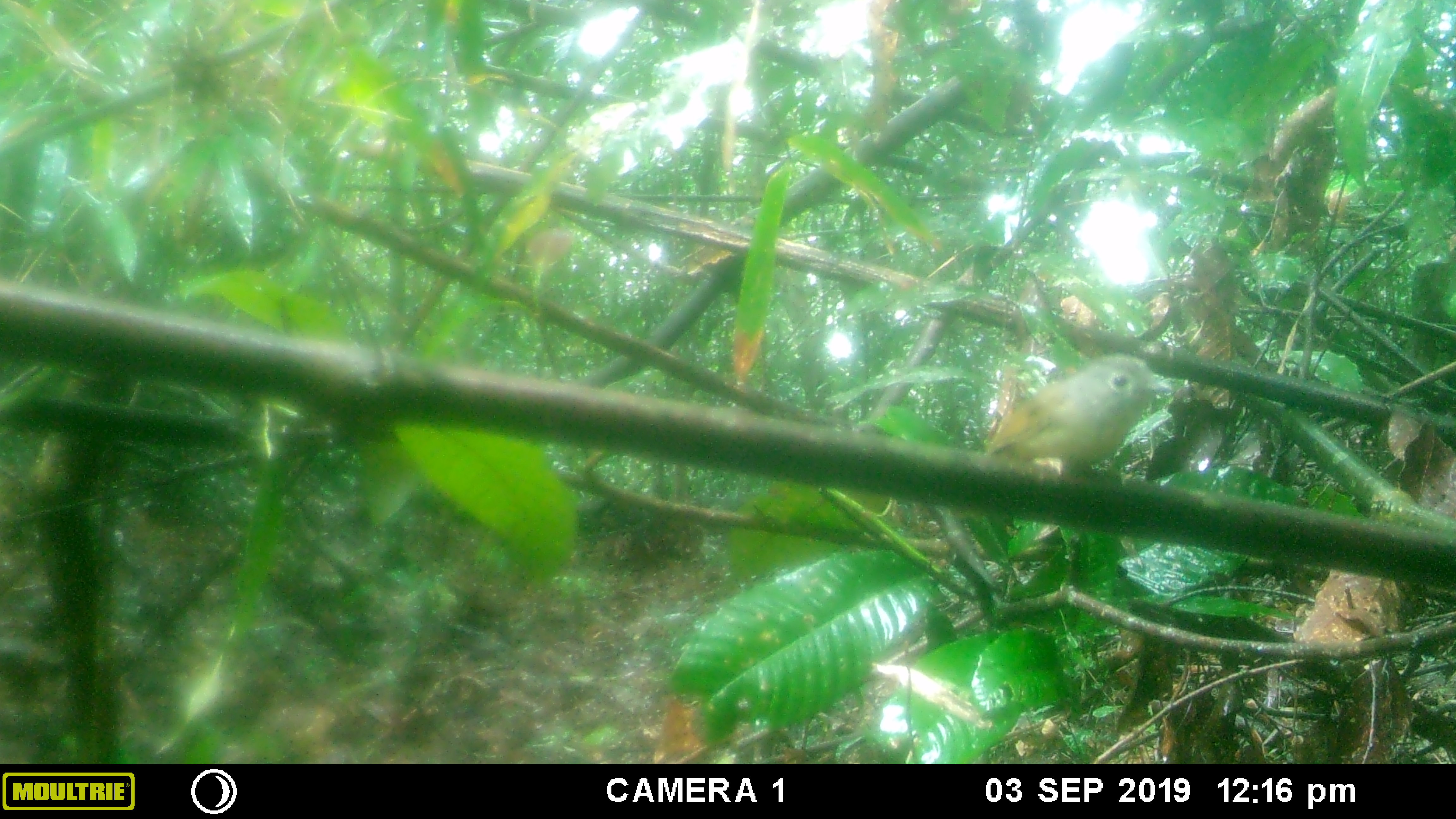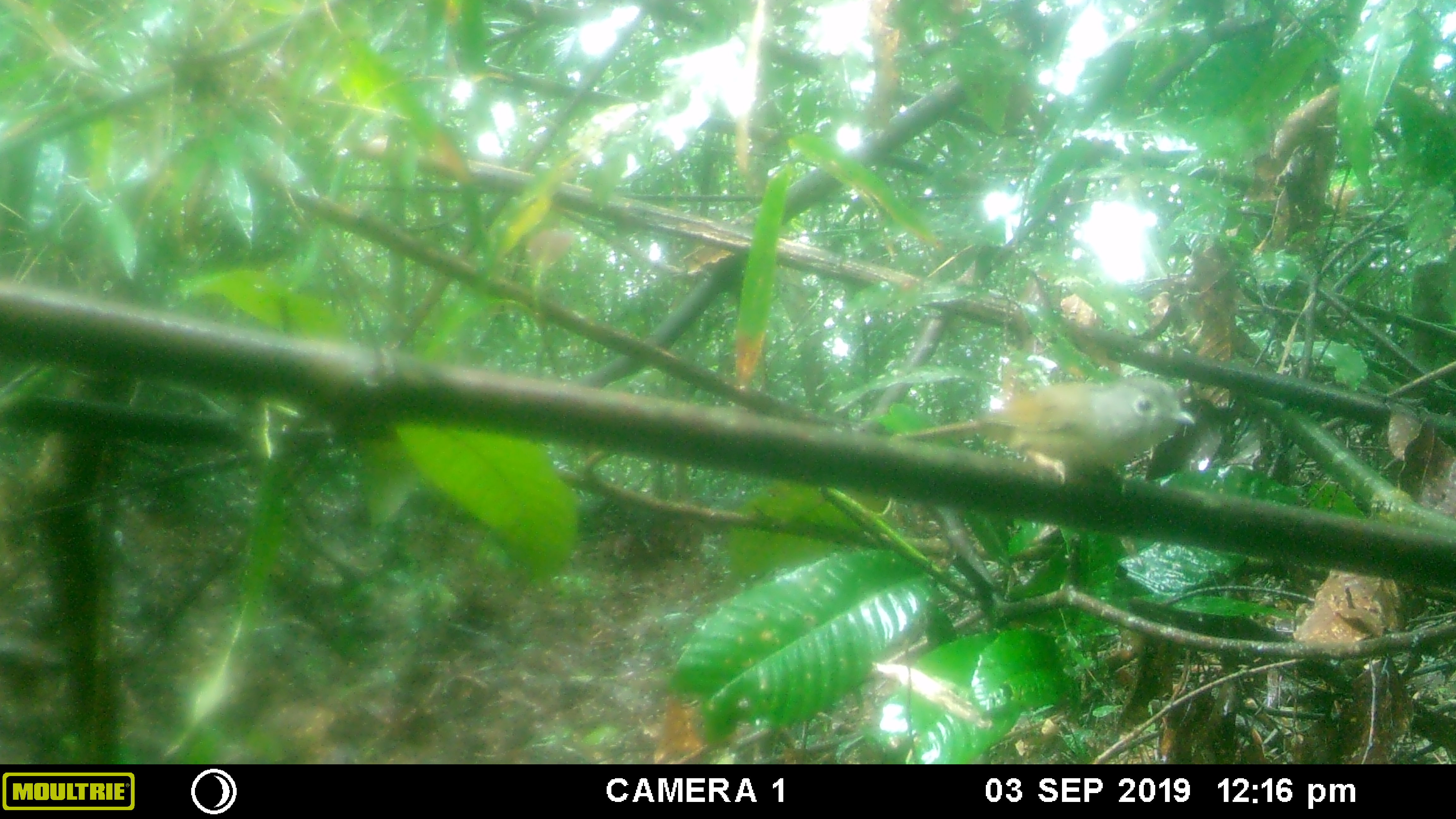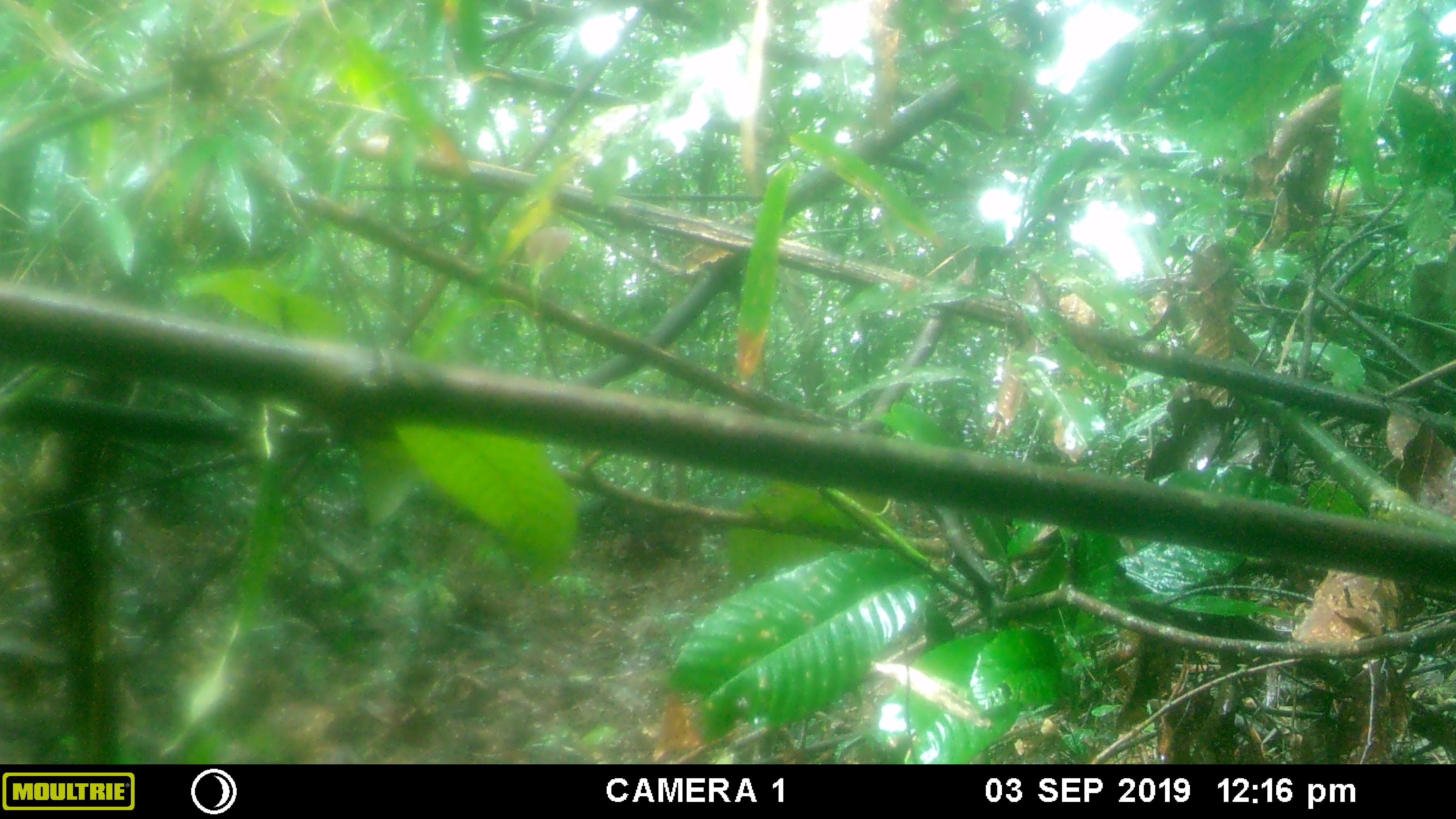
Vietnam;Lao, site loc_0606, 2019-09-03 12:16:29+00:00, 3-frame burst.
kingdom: Animalia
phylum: Chordata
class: Aves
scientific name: Aves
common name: bird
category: unidentified bird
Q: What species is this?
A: Unidentified bird (bird) (Aves).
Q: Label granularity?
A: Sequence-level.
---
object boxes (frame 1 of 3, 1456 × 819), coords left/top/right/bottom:
unidentified bird: 982/351/1171/478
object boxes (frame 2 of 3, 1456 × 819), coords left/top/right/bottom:
unidentified bird: 900/377/1196/483